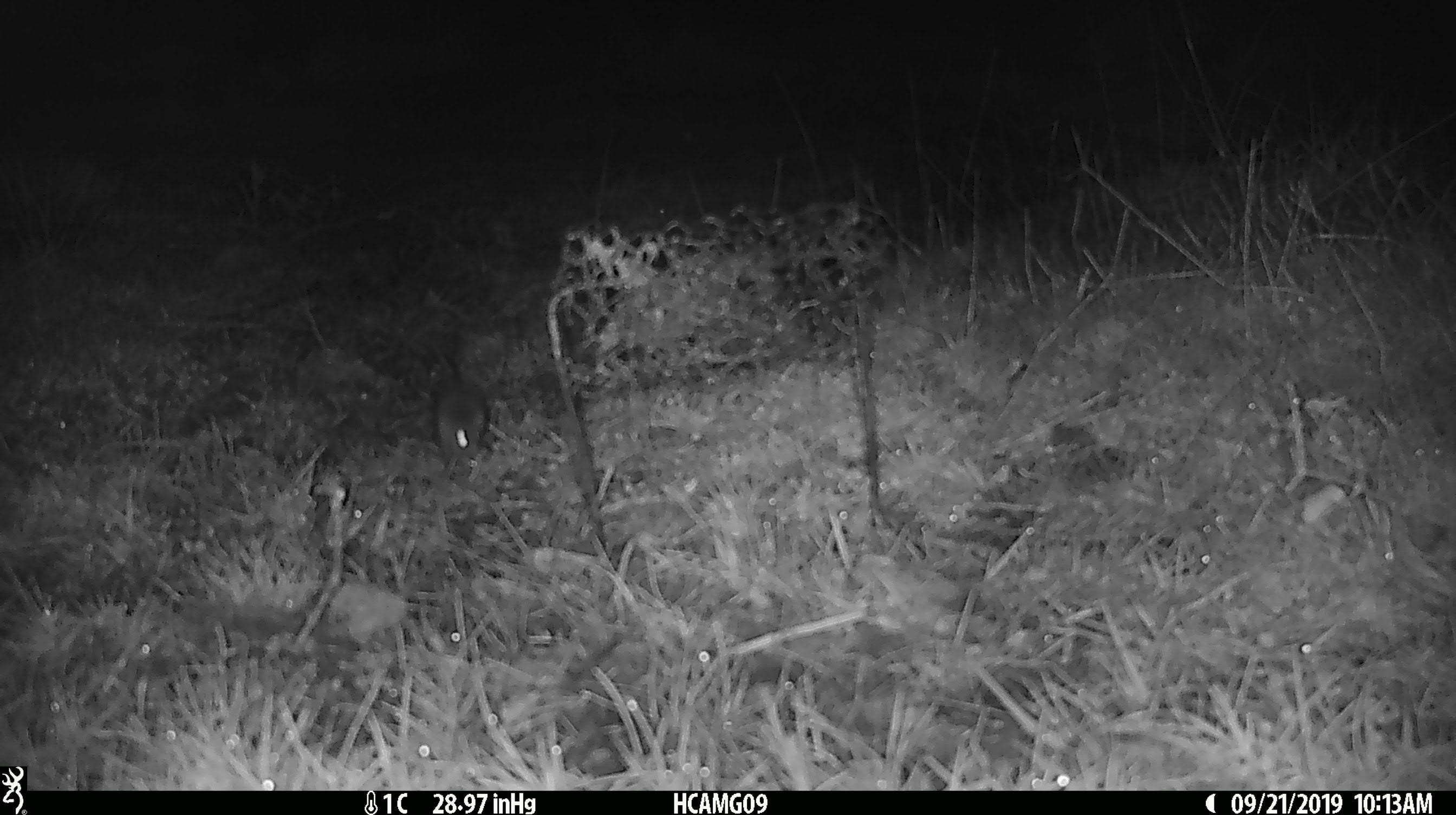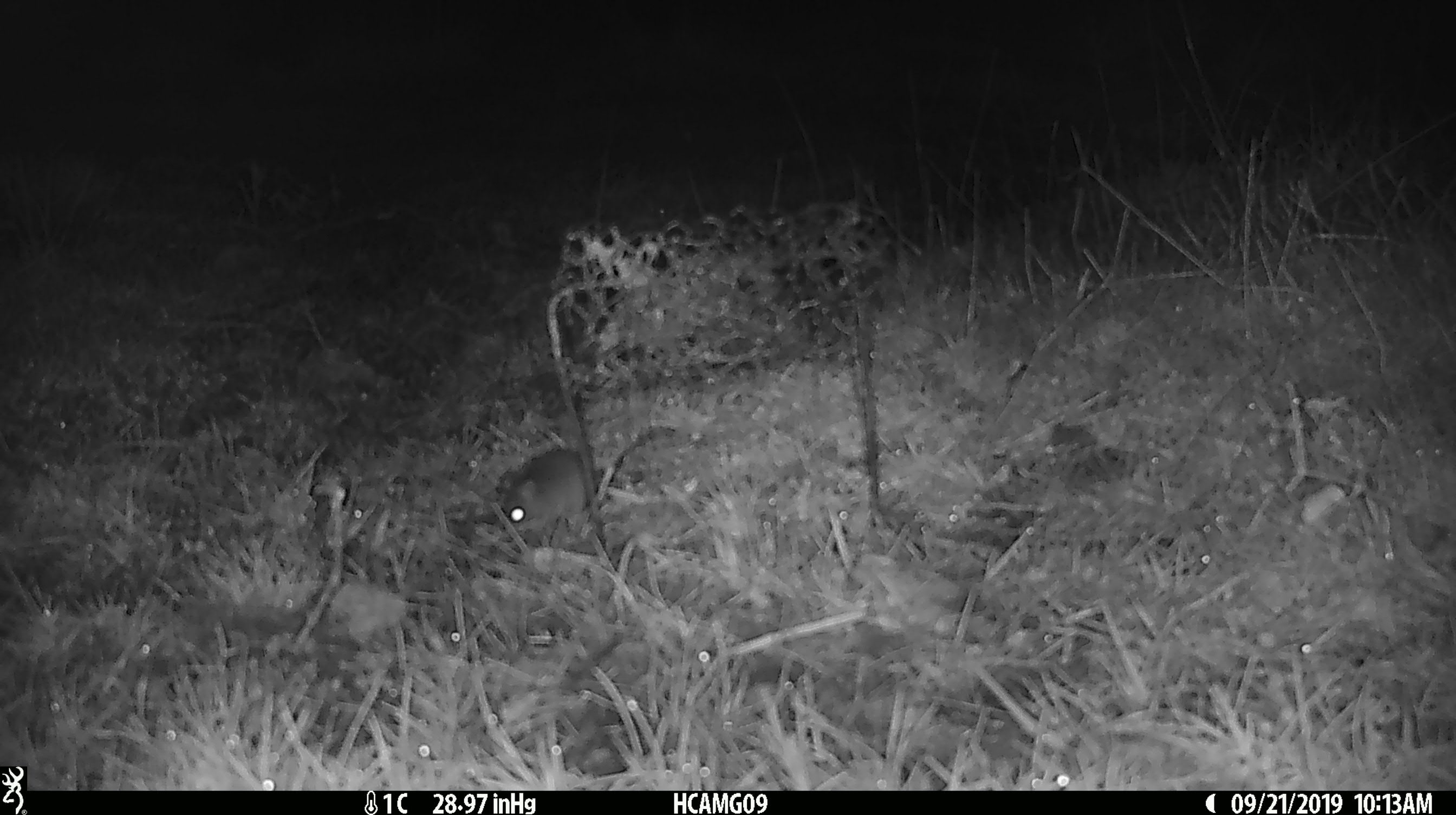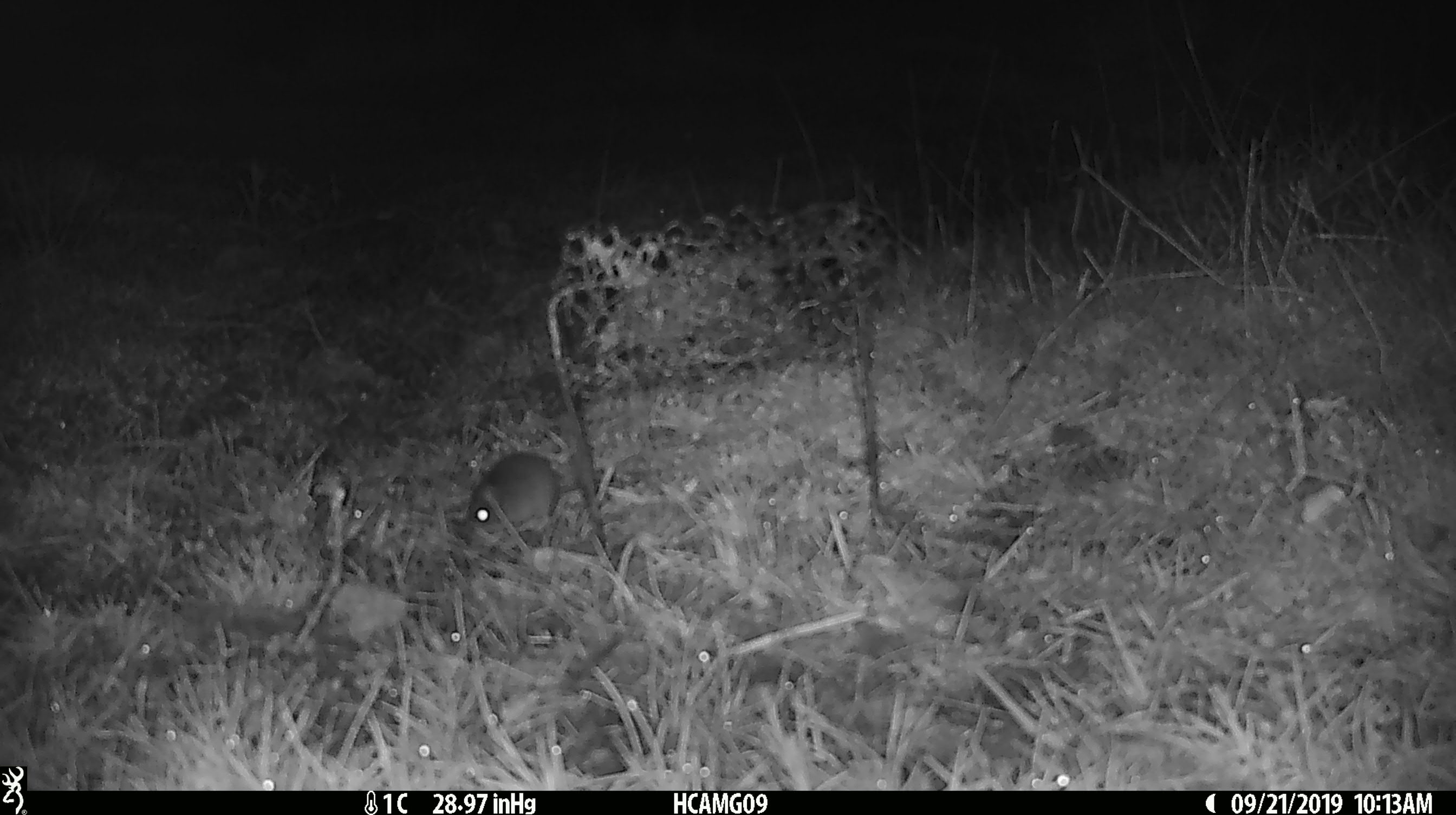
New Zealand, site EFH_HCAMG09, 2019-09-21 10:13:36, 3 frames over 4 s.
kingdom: Animalia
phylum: Chordata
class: Mammalia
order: Rodentia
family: Muridae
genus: Mus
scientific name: Mus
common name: mouse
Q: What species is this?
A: Mouse (Mus).